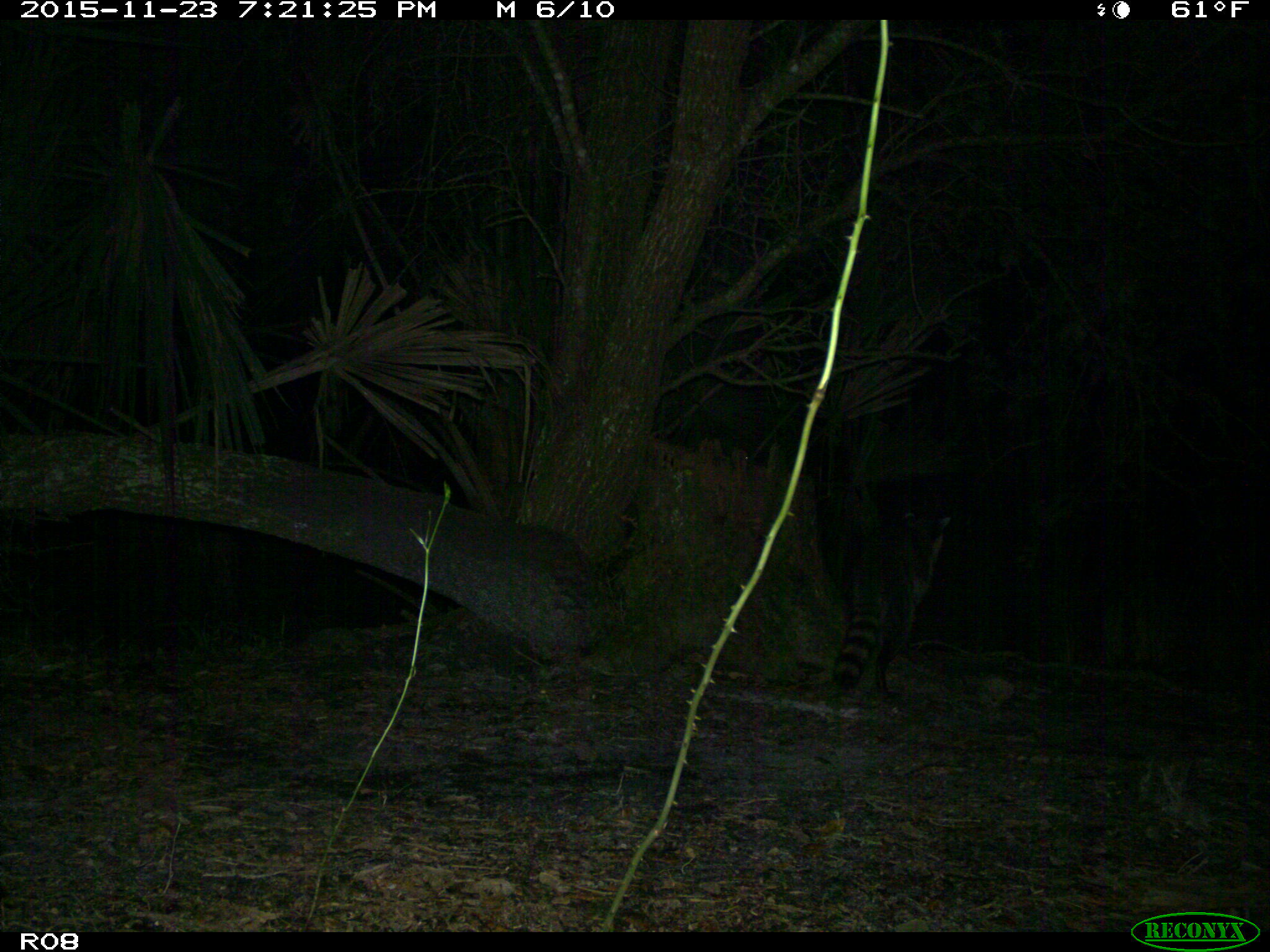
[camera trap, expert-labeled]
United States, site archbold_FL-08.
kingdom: Animalia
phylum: Chordata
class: Mammalia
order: Carnivora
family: Procyonidae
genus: Procyon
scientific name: Procyon lotor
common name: common raccoon